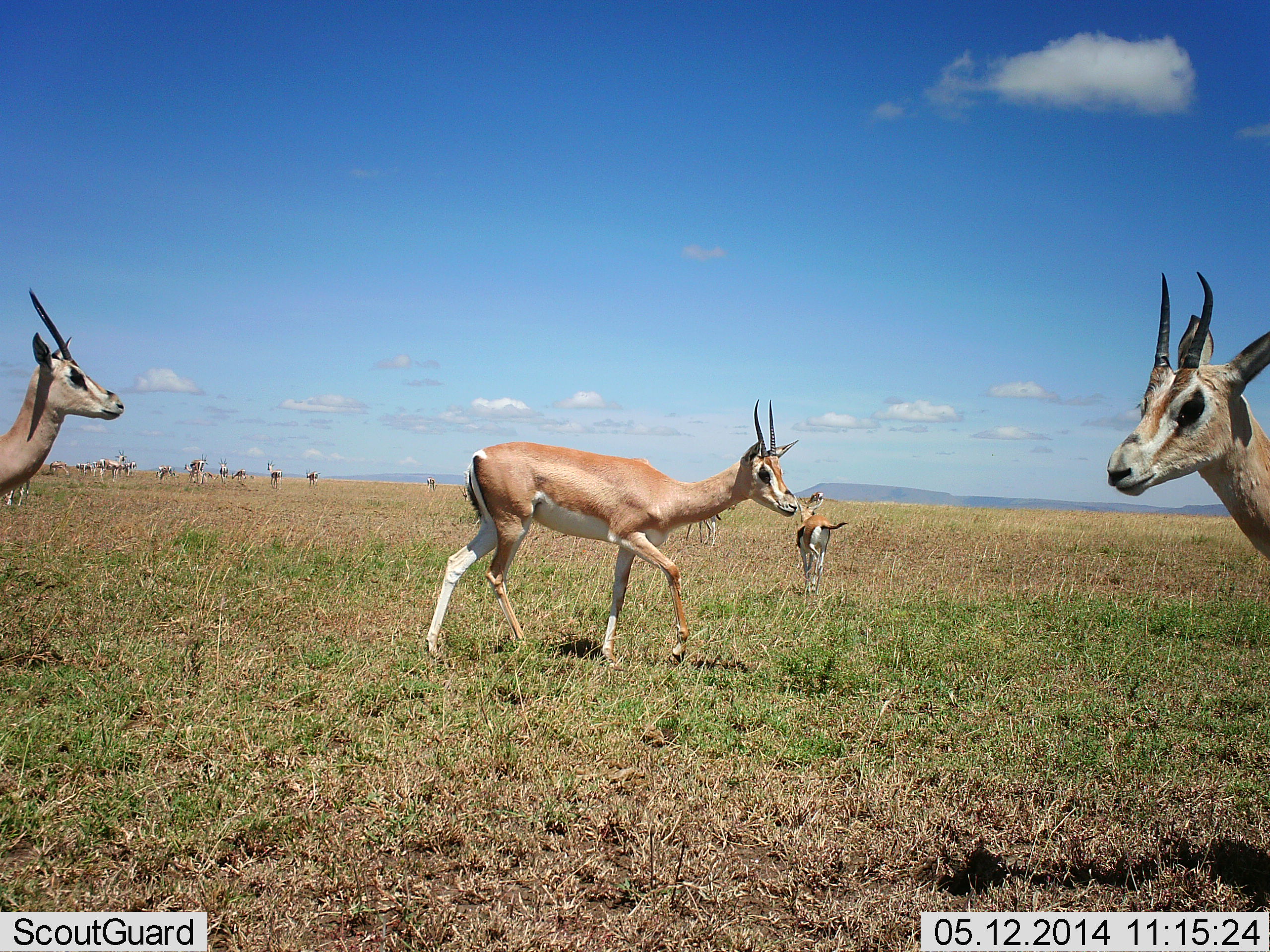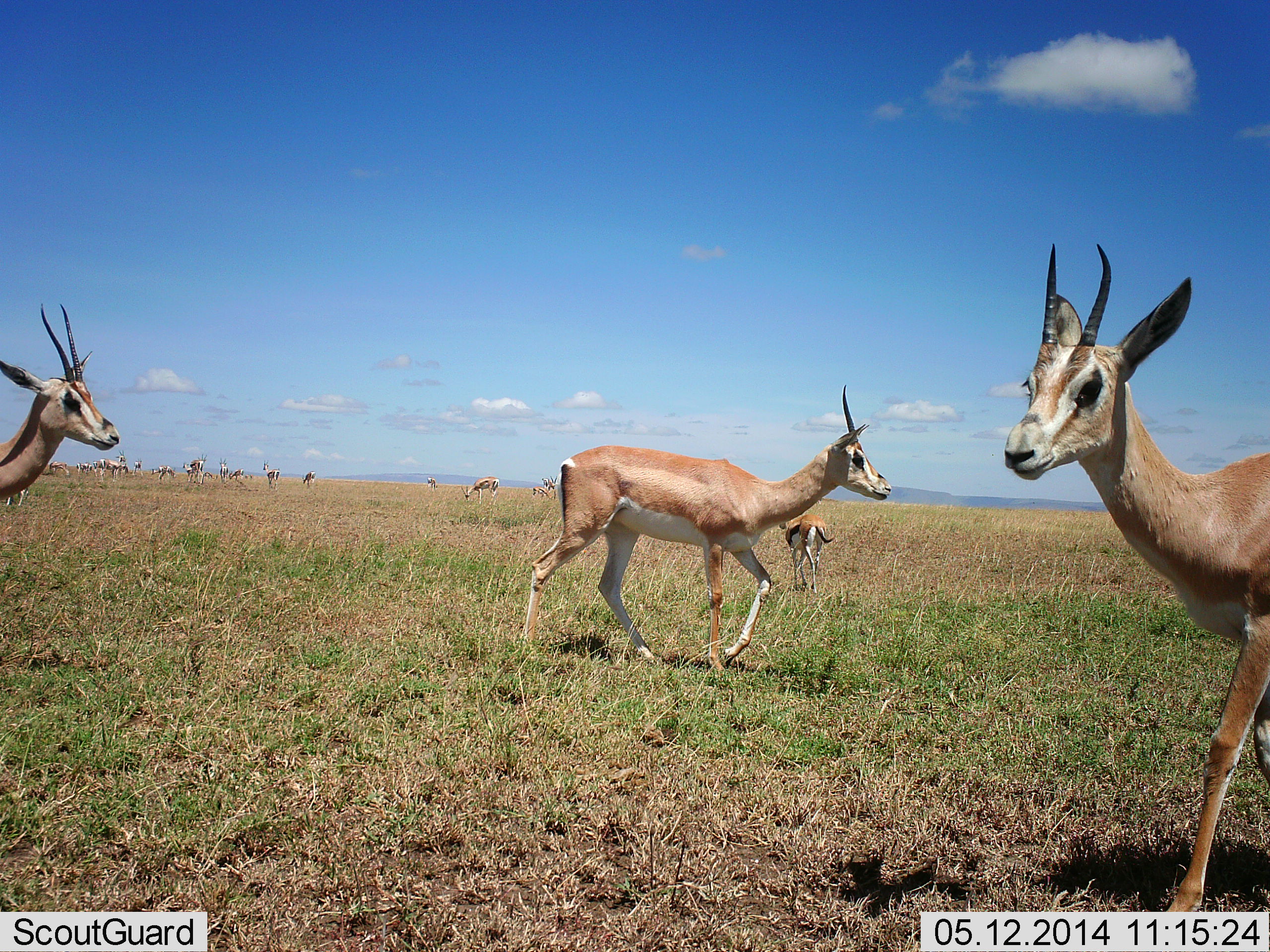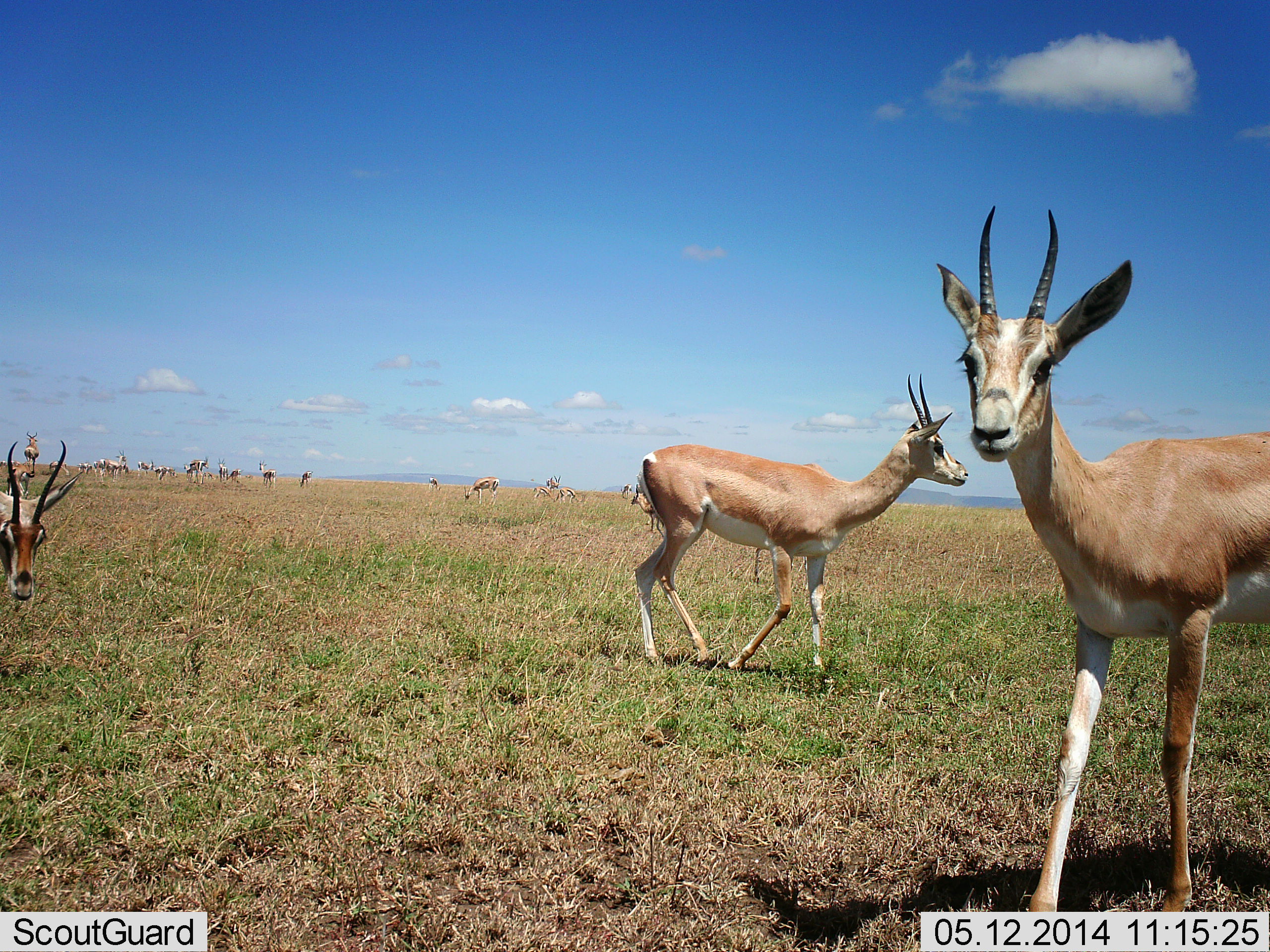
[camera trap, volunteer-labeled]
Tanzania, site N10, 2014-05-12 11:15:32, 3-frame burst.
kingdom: Animalia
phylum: Chordata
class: Mammalia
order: Artiodactyla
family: Bovidae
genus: Nanger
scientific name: Nanger granti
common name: grant's gazelle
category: gazellegrants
Gazellegrants (grant's gazelle) (Nanger granti), count 11-50. Behavior (volunteer vote fractions): standing 69%, resting 0%, moving 85%, interacting 8%. Young present (vote fraction): 0%. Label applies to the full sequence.